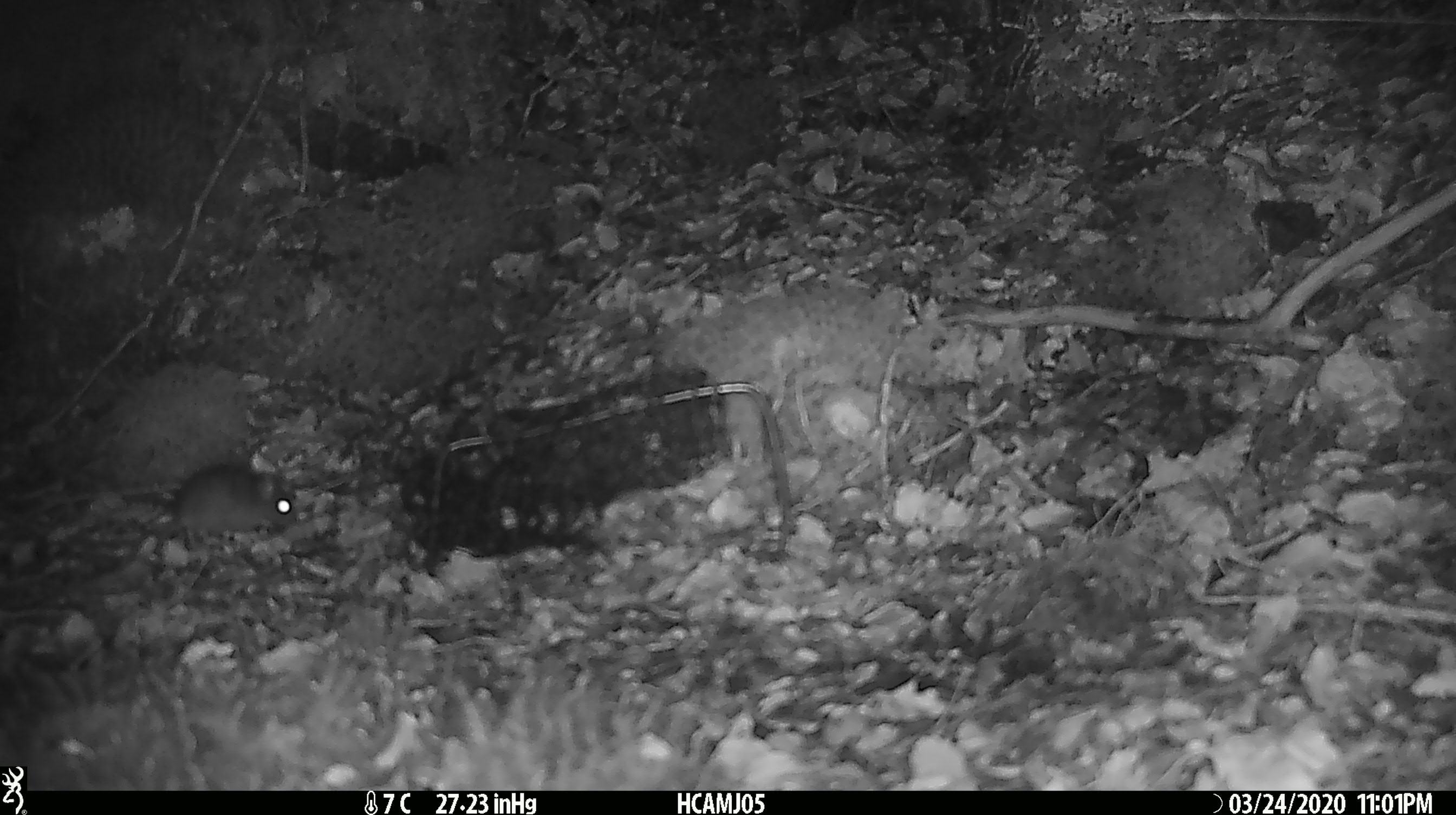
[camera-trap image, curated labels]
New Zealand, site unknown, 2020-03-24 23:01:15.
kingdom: Animalia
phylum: Chordata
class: Mammalia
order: Rodentia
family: Muridae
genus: Mus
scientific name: Mus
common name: mouse